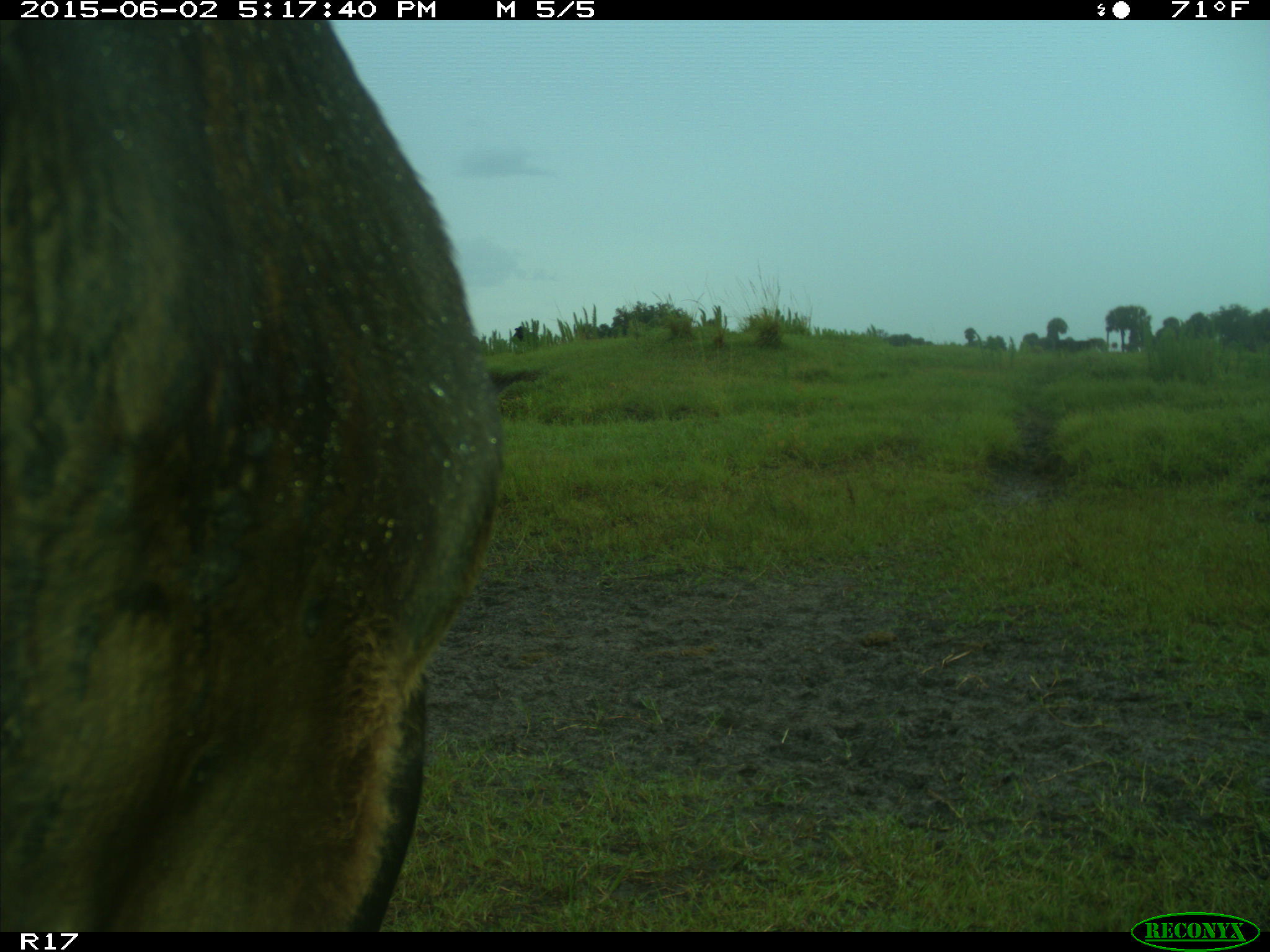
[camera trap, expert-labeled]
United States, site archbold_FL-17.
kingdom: Animalia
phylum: Chordata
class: Mammalia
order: Artiodactyla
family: Bovidae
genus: Bos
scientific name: Bos taurus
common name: domestic cow